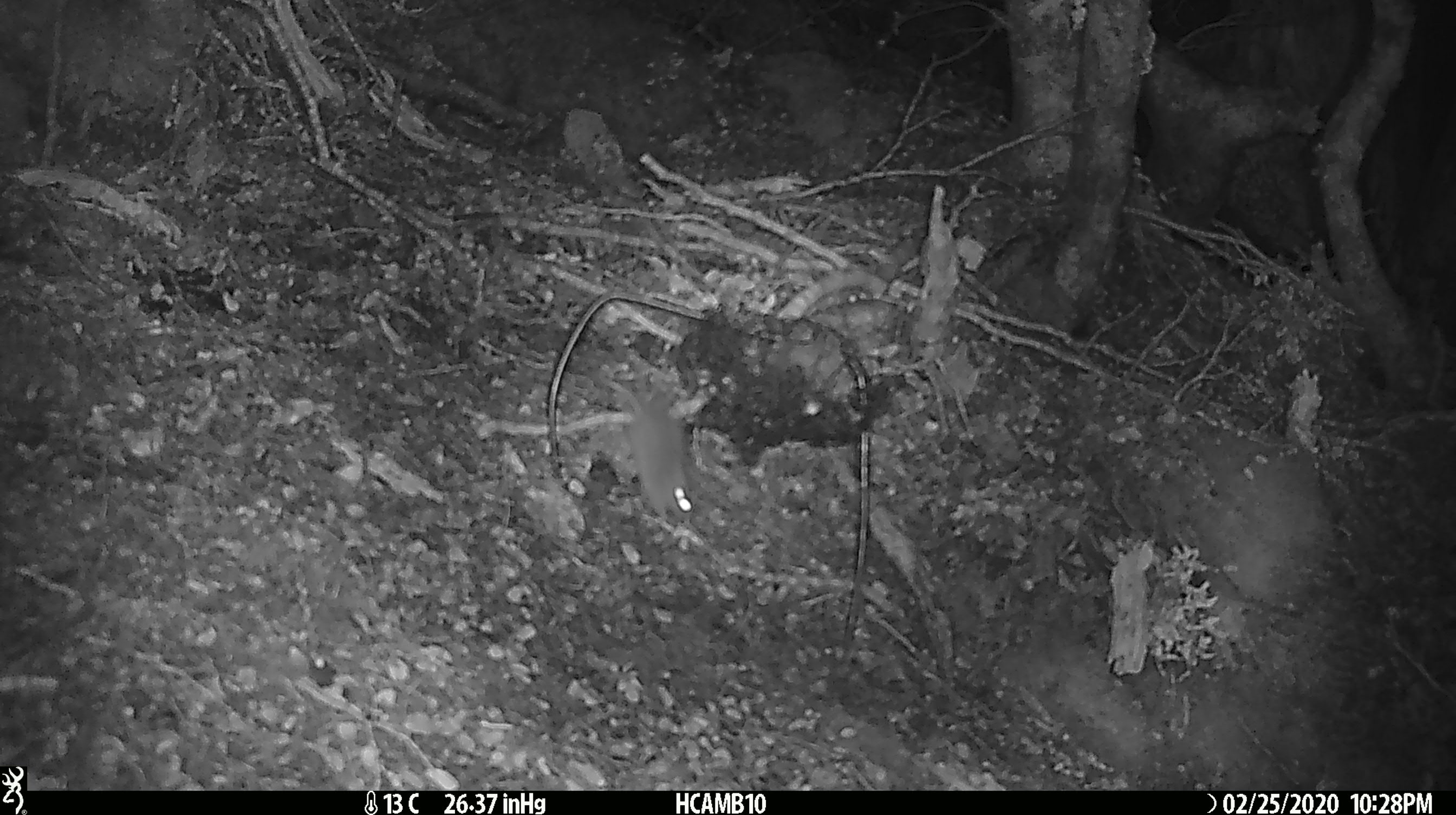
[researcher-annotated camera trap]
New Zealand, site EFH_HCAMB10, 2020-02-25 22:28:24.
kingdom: Animalia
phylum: Chordata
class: Mammalia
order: Rodentia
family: Muridae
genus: Mus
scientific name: Mus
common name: mouse